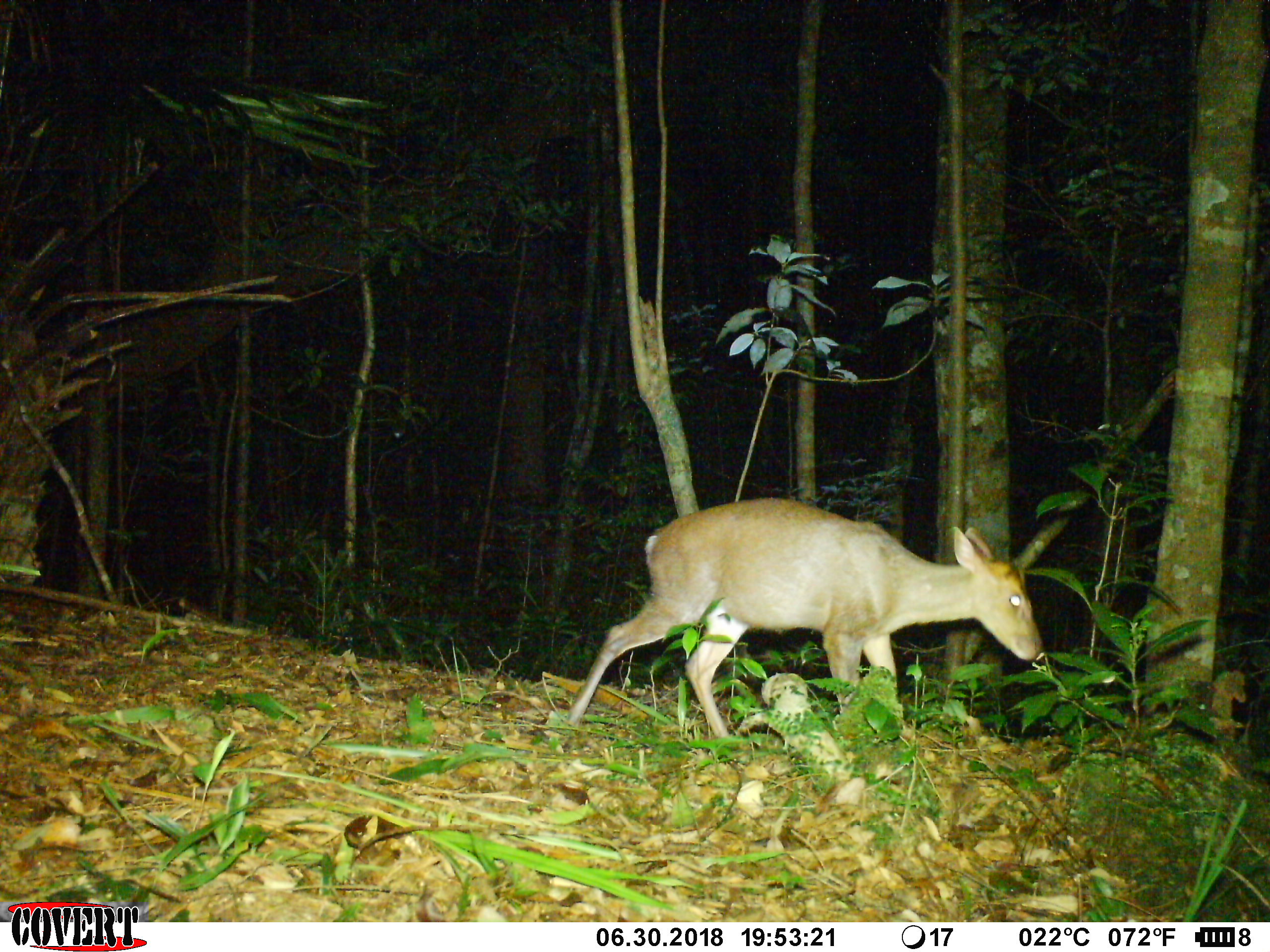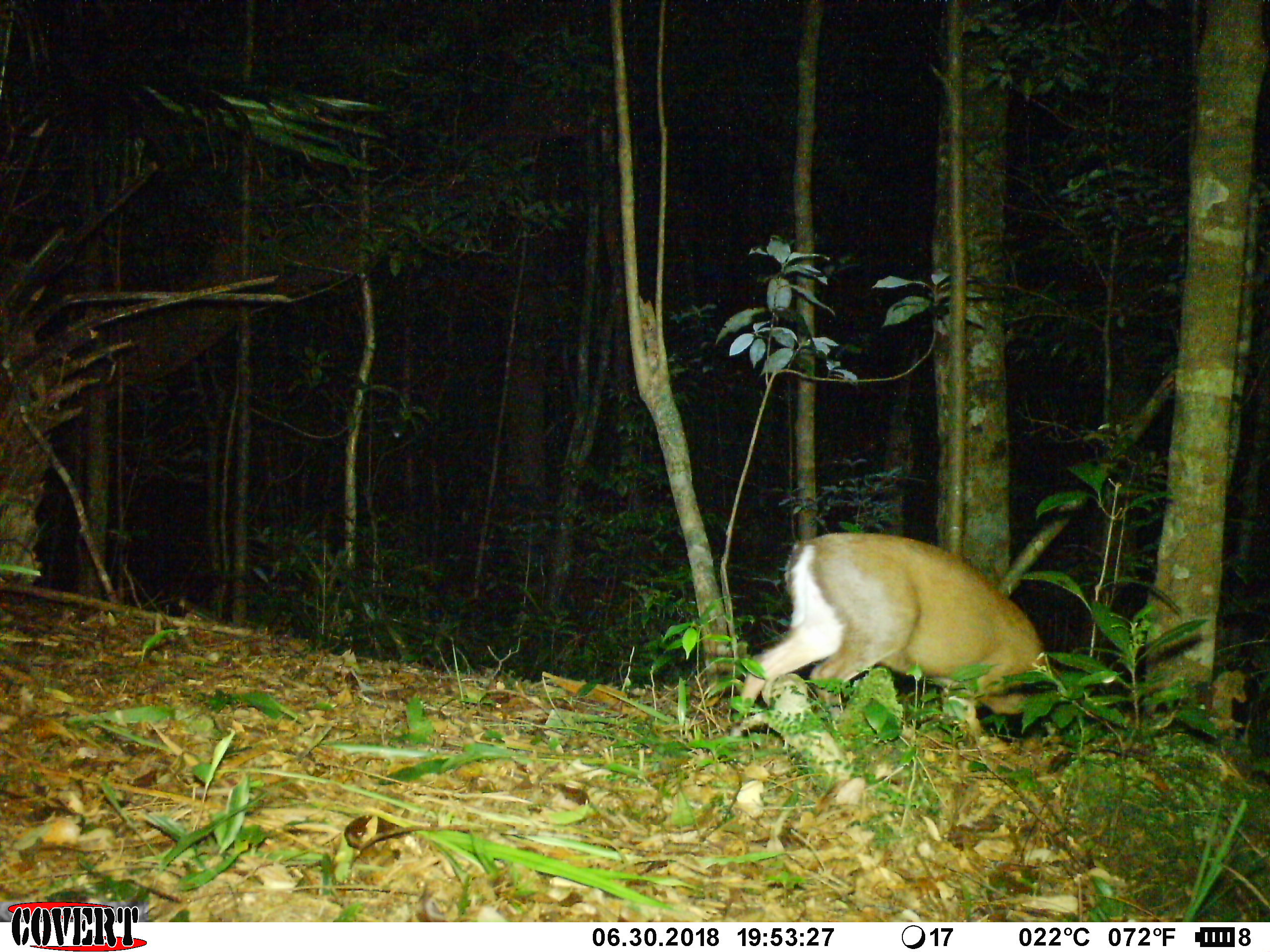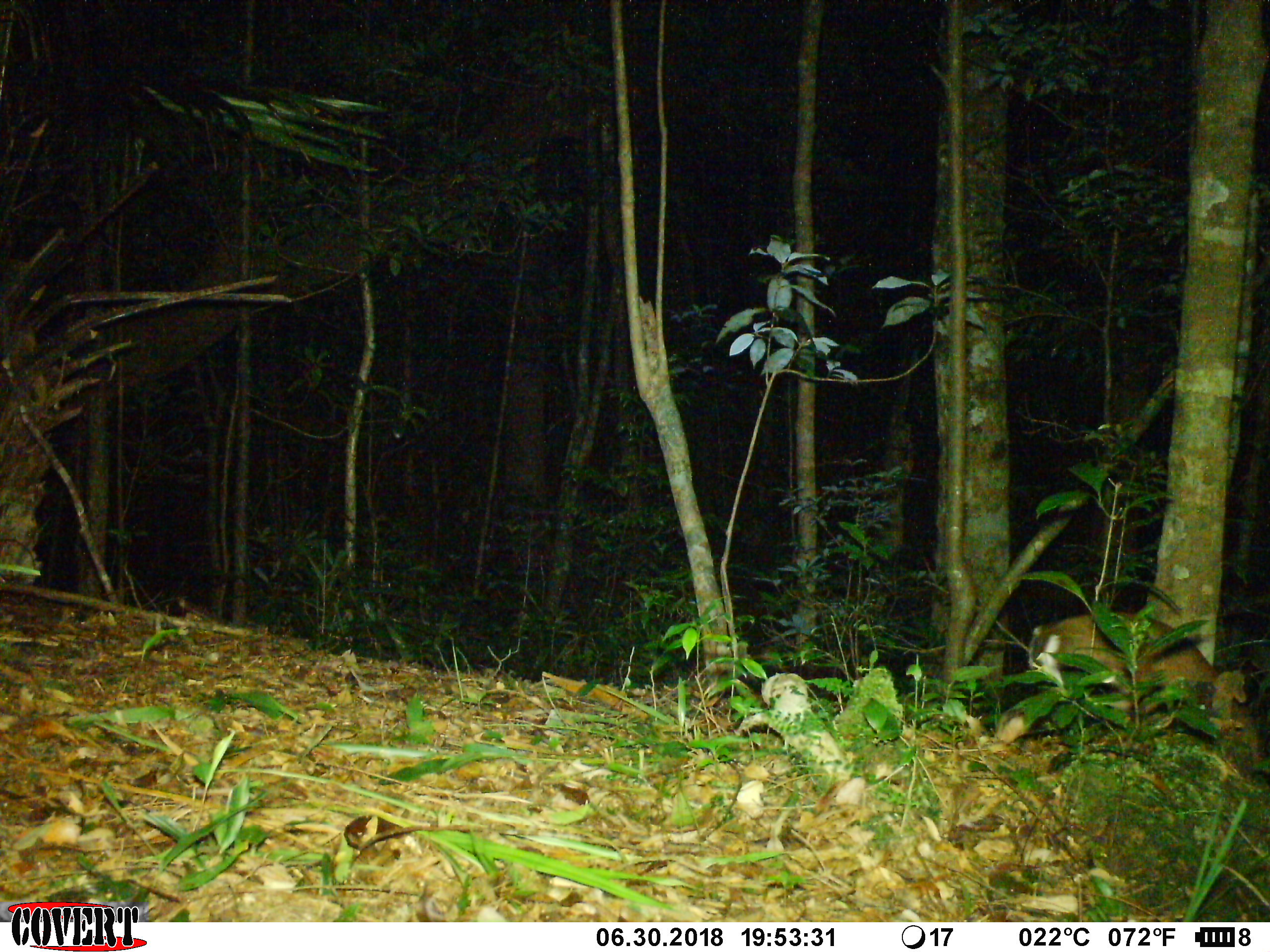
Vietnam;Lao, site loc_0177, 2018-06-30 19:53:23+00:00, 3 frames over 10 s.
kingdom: Animalia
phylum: Chordata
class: Mammalia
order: Artiodactyla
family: Cervidae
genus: Muntiacus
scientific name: Muntiacus rooseveltorum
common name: roosevelt's muntjac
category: roosevelts muntjac group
Roosevelts muntjac group (roosevelt's muntjac) (Muntiacus rooseveltorum). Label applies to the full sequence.